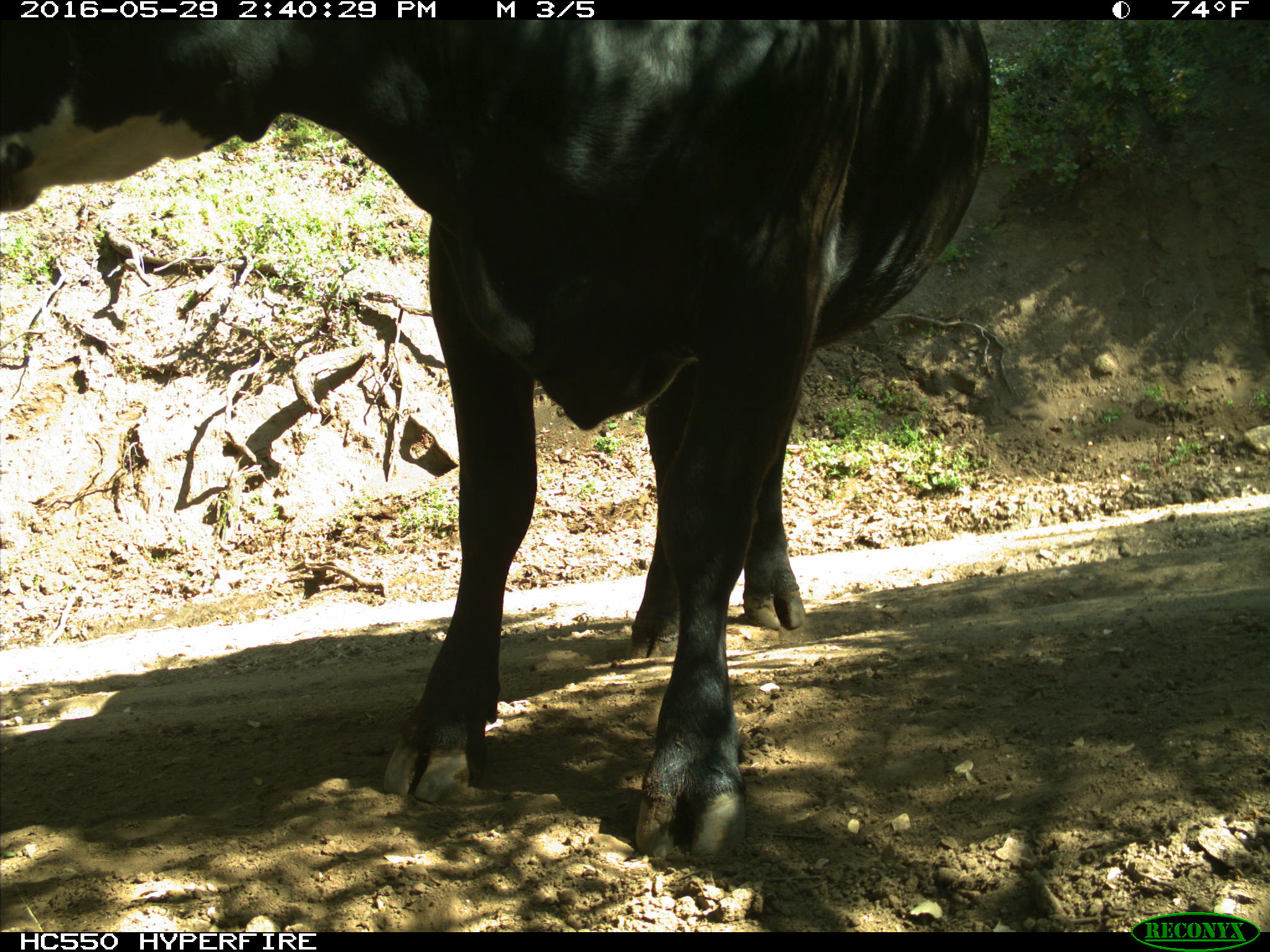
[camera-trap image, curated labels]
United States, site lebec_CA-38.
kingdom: Animalia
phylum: Chordata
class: Mammalia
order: Artiodactyla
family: Bovidae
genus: Bos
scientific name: Bos taurus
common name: domestic cow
Bos taurus (domestic cow).